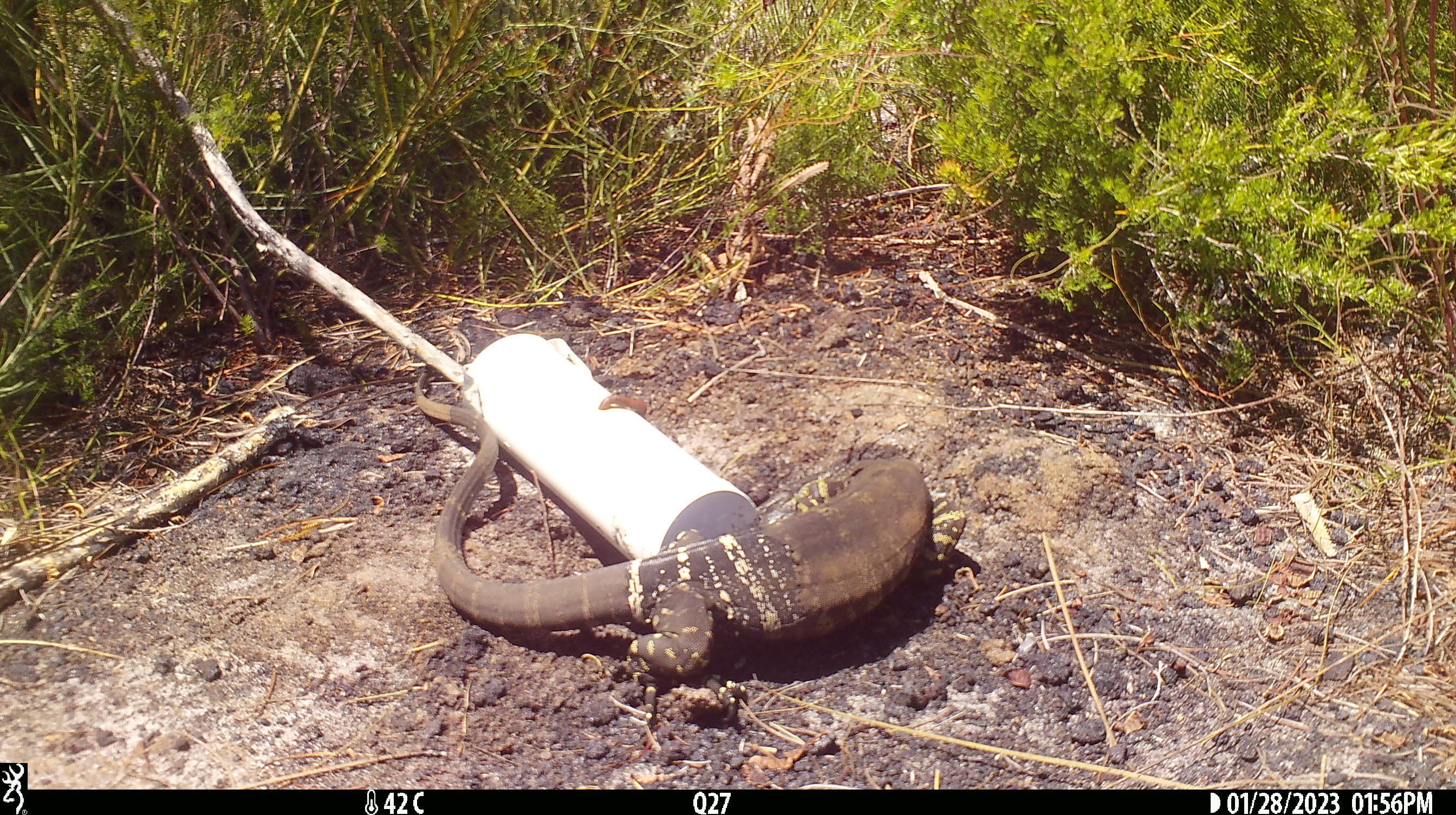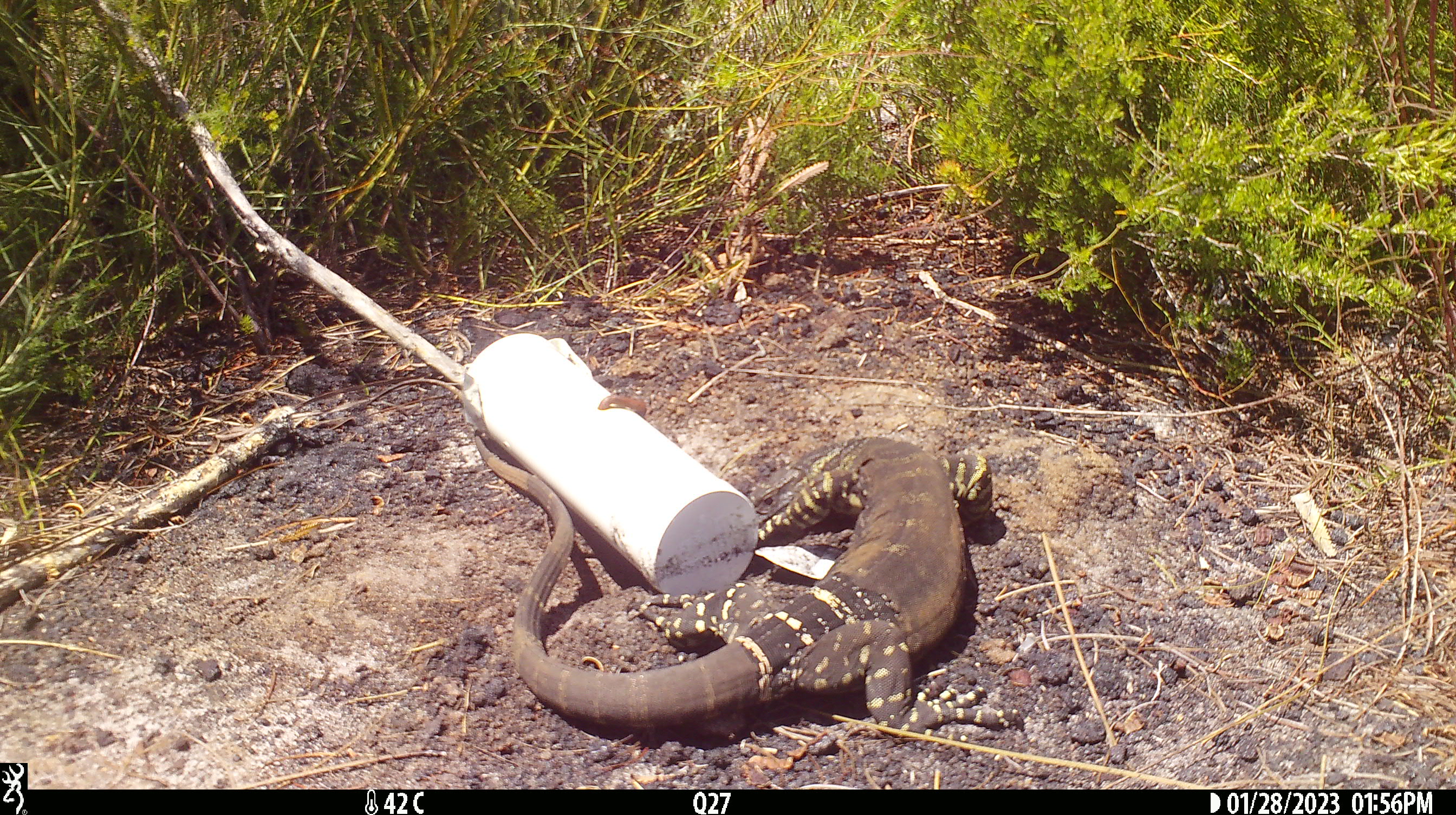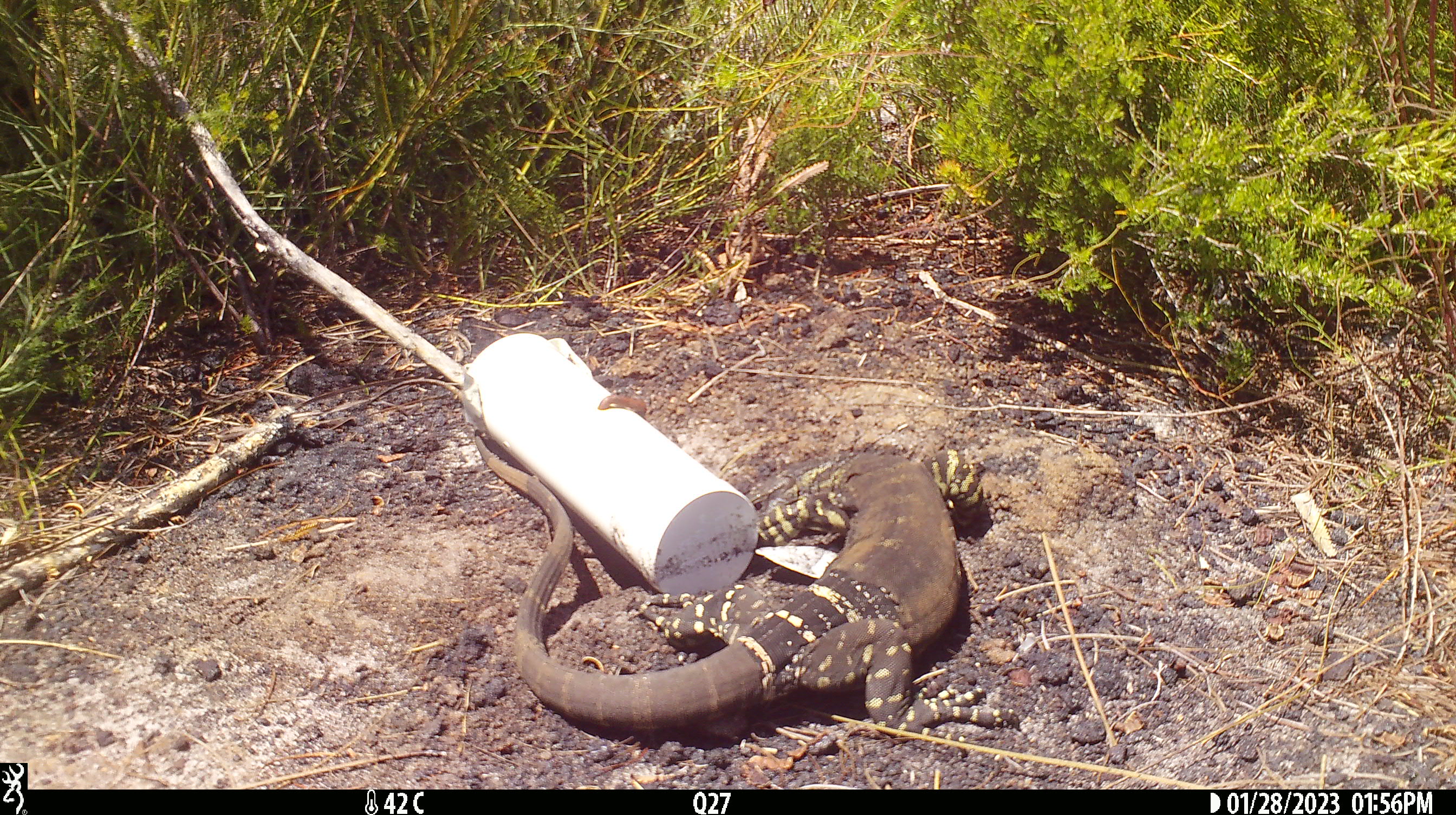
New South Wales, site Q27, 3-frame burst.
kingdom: Animalia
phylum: Chordata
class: Reptilia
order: Squamata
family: Varanidae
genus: Varanus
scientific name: Varanus varius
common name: lace monitor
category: goanna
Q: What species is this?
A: Goanna (lace monitor) (Varanus varius).